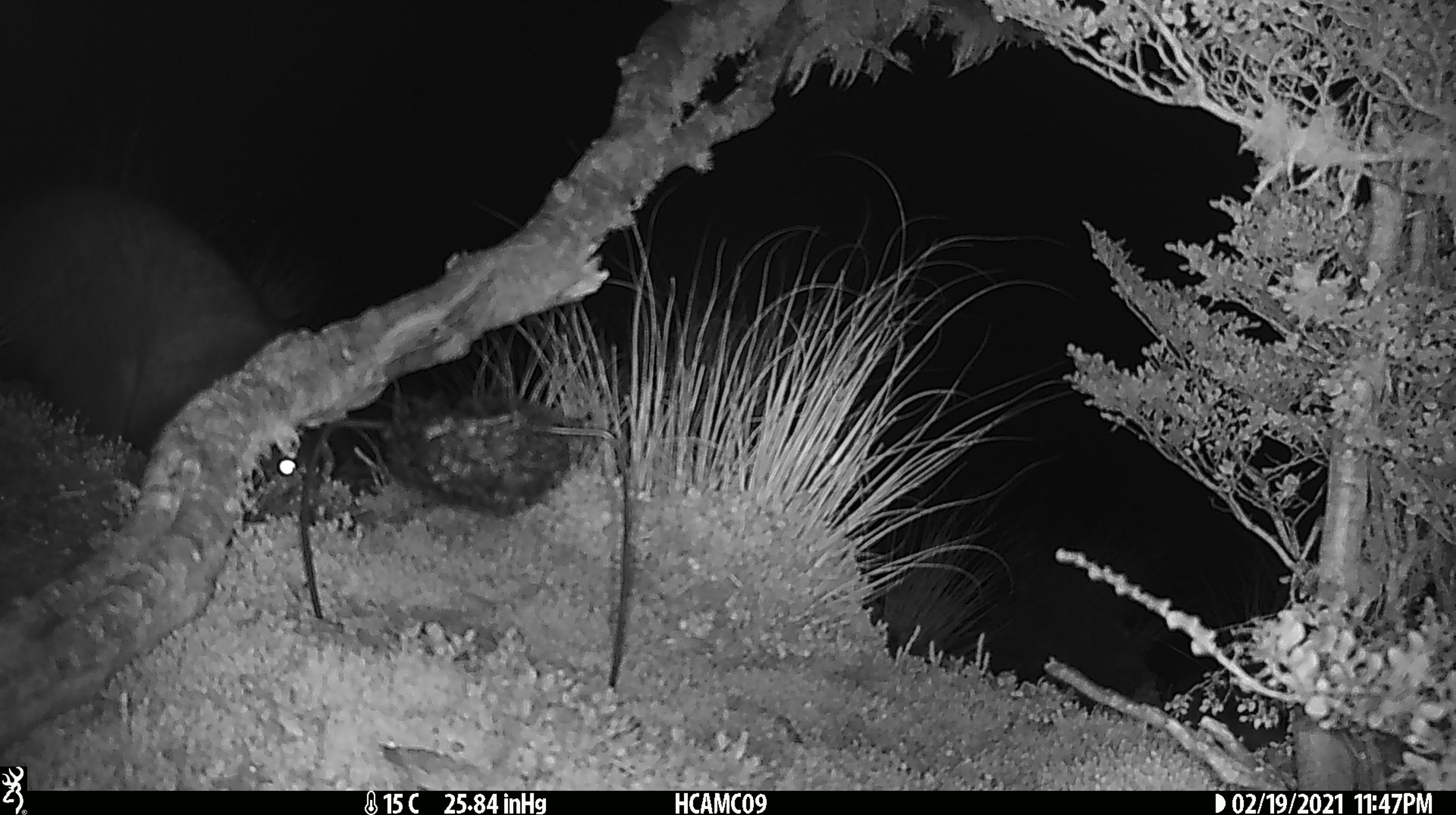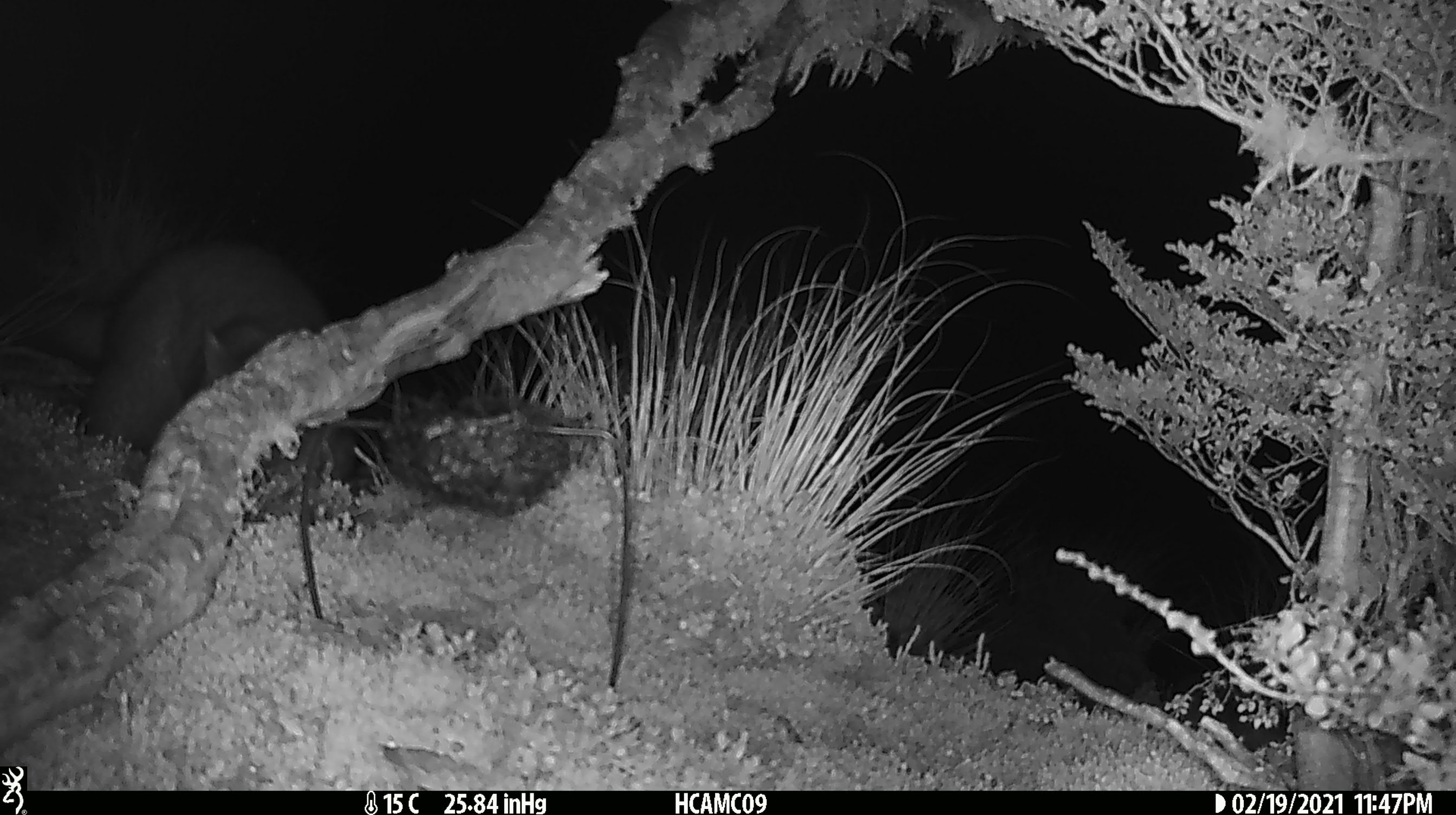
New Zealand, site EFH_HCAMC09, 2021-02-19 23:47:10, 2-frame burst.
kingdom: Animalia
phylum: Chordata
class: Mammalia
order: Diprotodontia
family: Phalangeridae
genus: Trichosurus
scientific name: Trichosurus vulpecula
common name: common brushtail possum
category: possum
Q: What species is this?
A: Possum (common brushtail possum) (Trichosurus vulpecula).